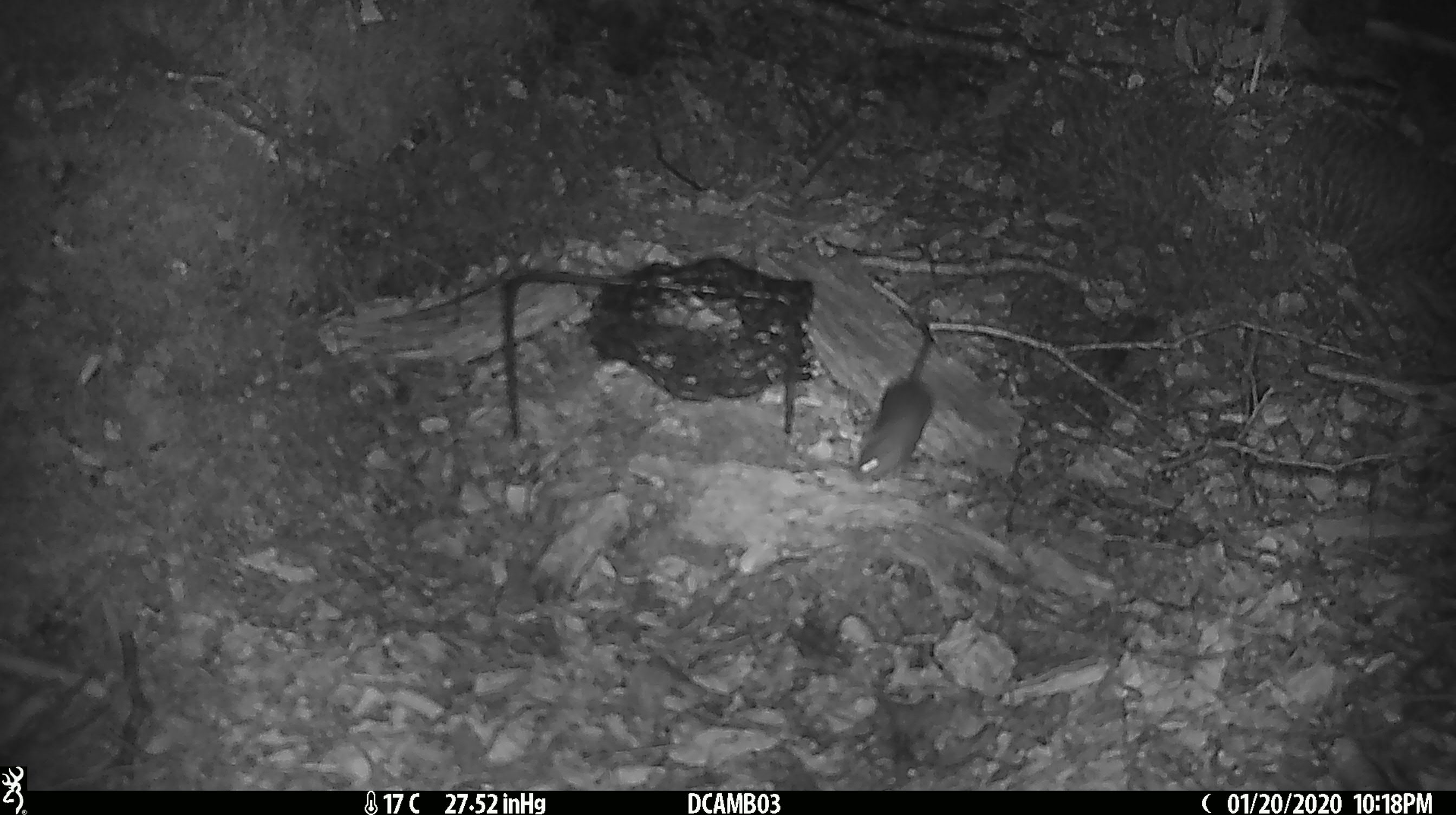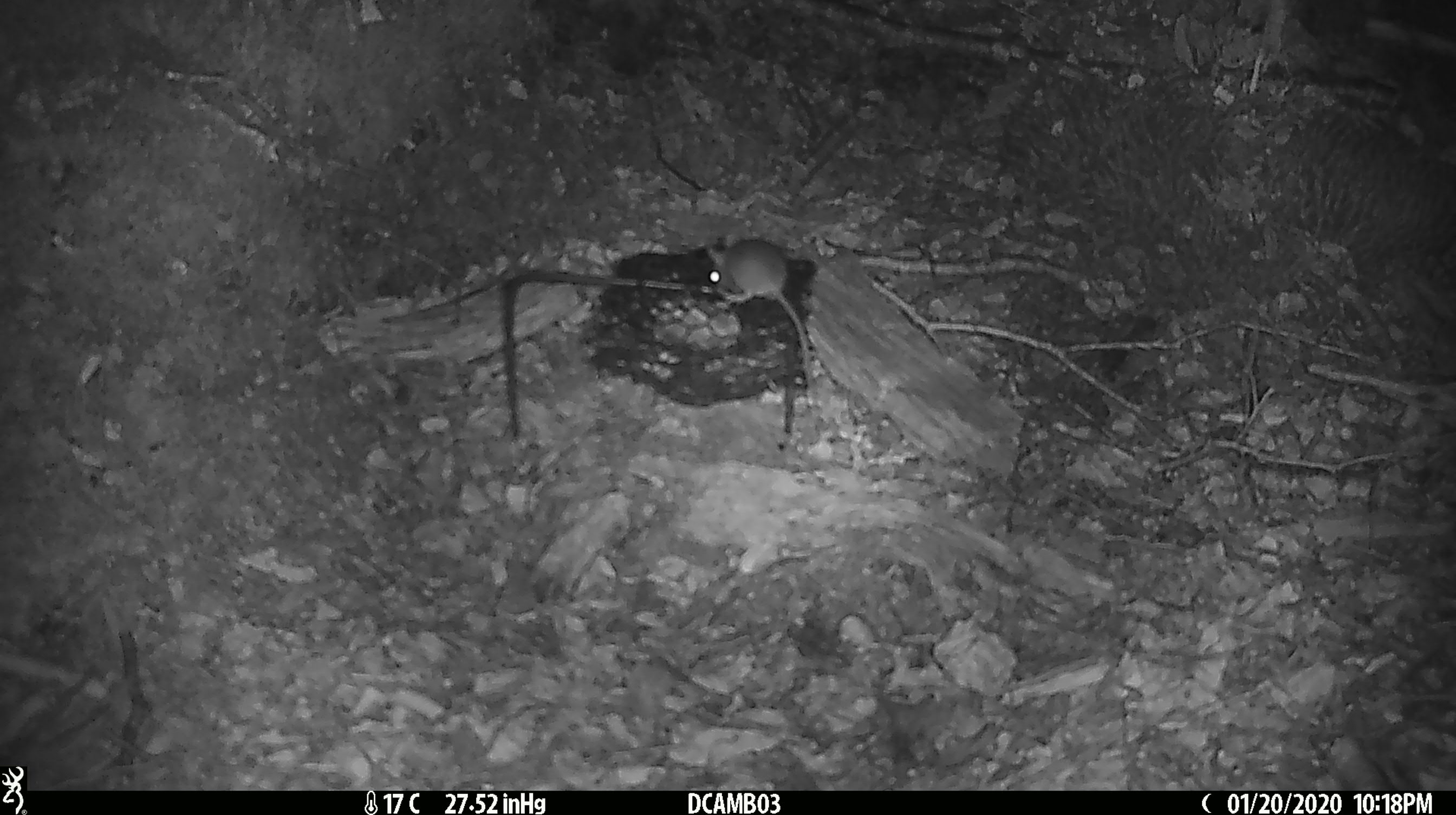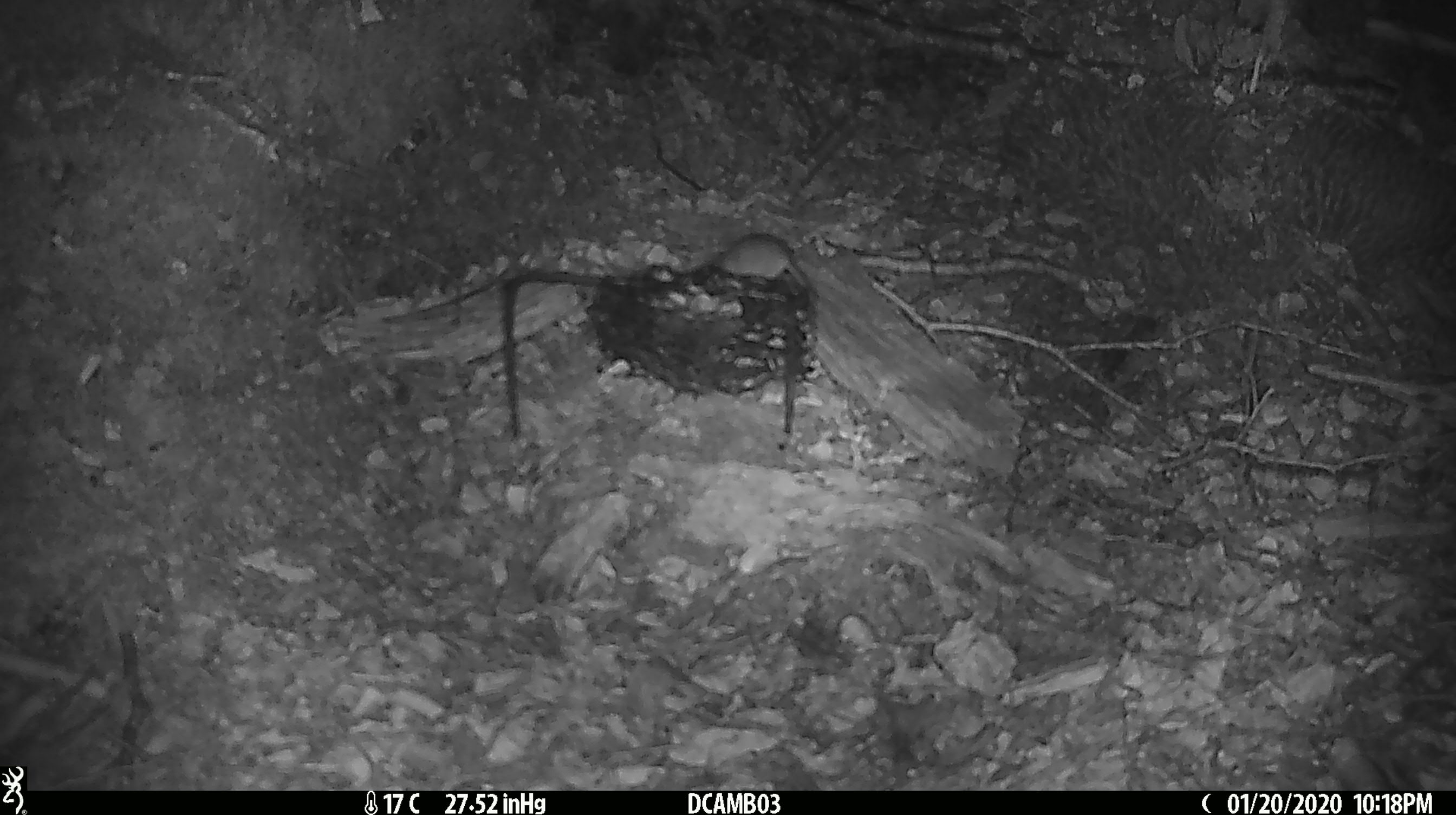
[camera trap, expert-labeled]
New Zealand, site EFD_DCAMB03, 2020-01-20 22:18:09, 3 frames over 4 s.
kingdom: Animalia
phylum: Chordata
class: Mammalia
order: Rodentia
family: Muridae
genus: Mus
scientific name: Mus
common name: mouse